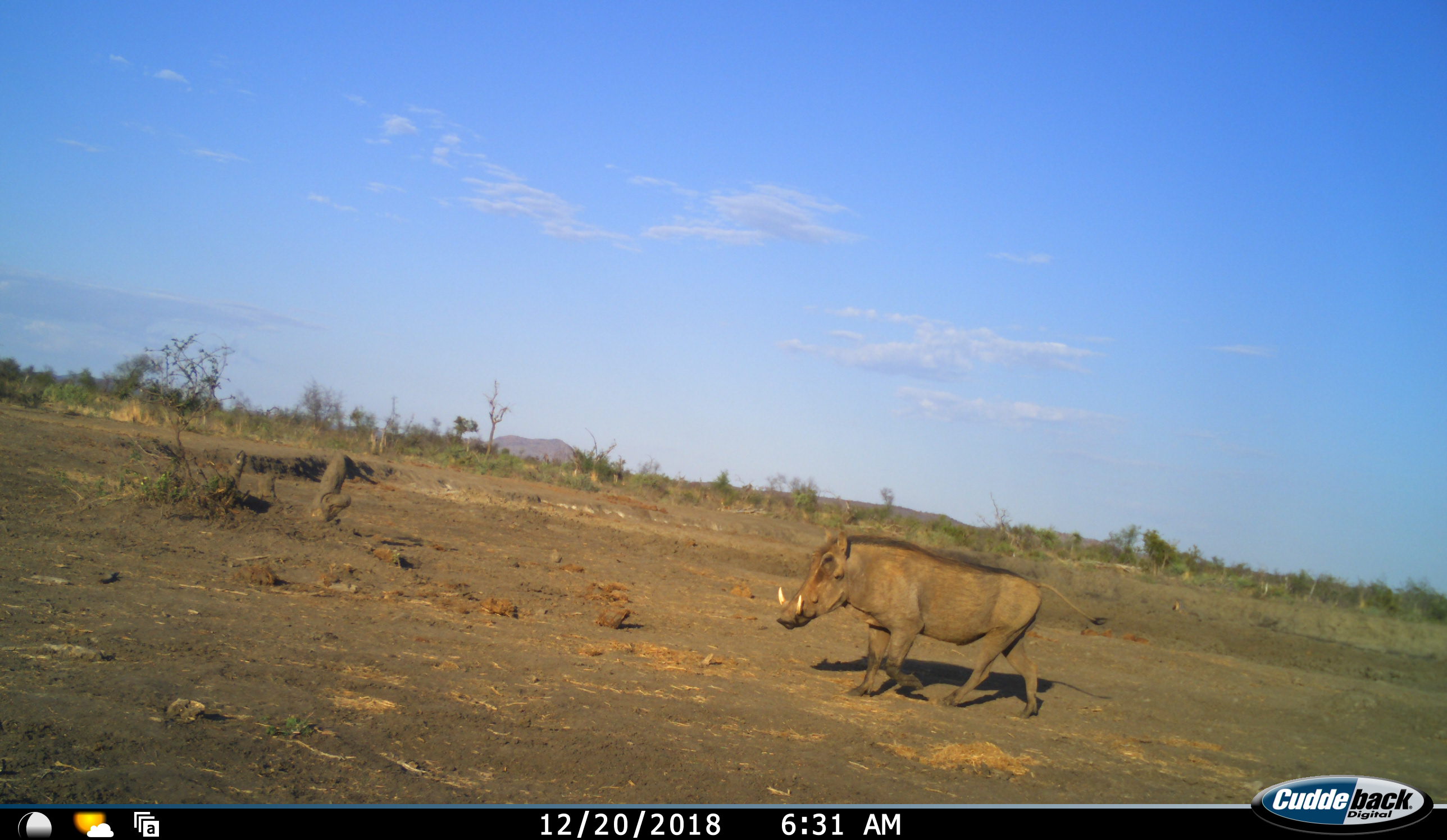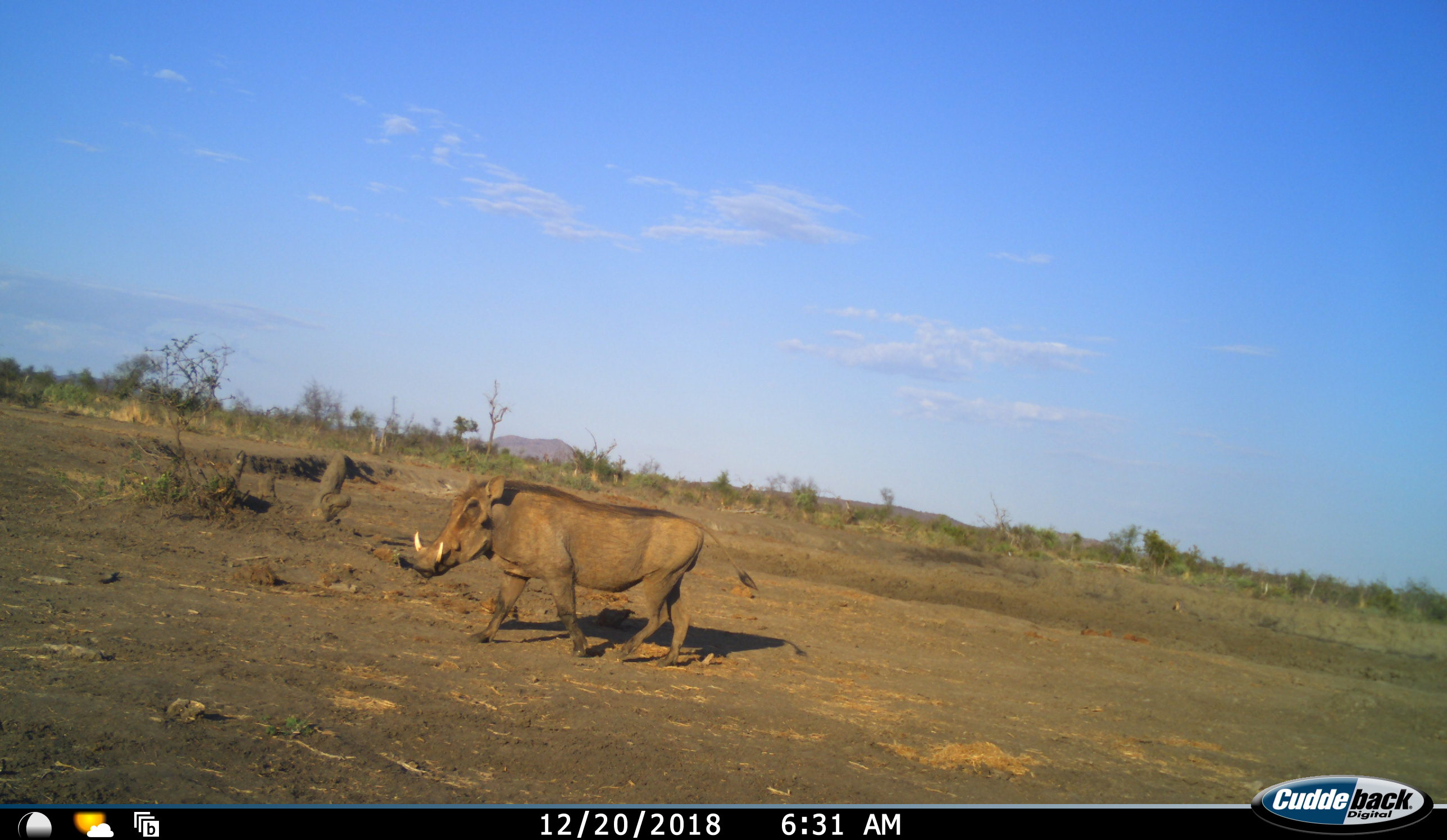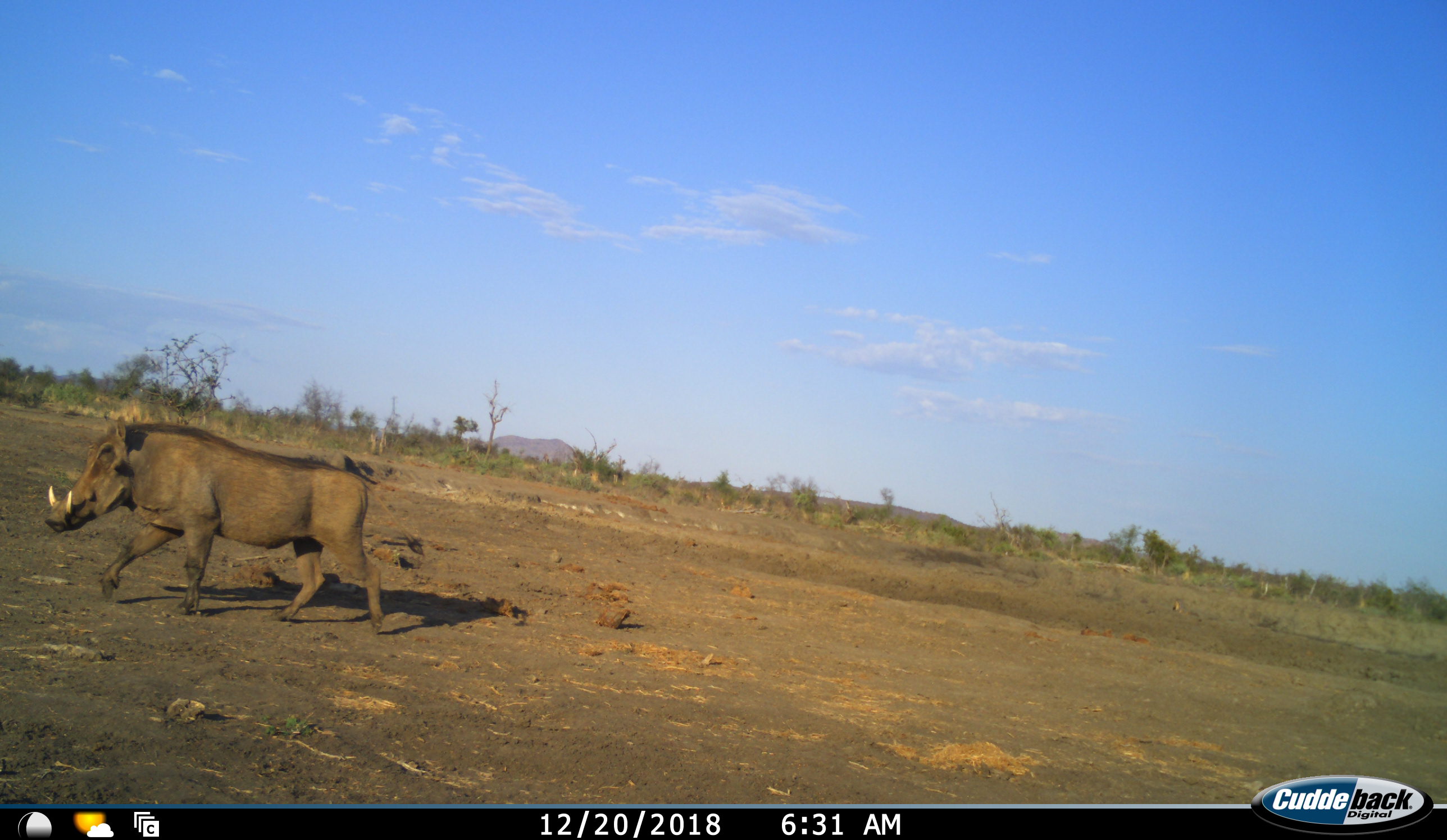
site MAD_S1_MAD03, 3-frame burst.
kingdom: Animalia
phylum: Chordata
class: Mammalia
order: Artiodactyla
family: Suidae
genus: Phacochoerus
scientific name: Phacochoerus africanus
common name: warthog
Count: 1.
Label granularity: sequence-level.